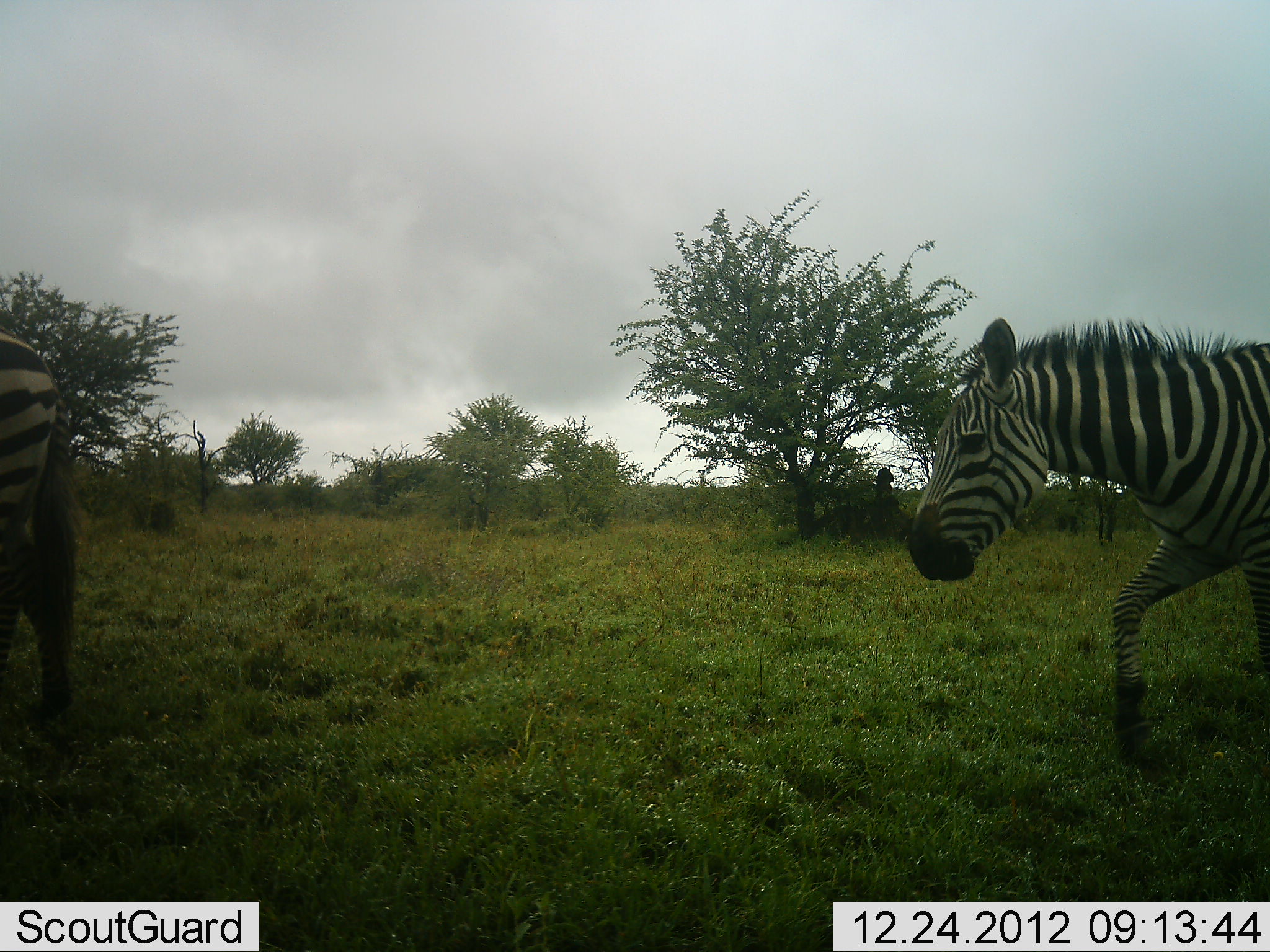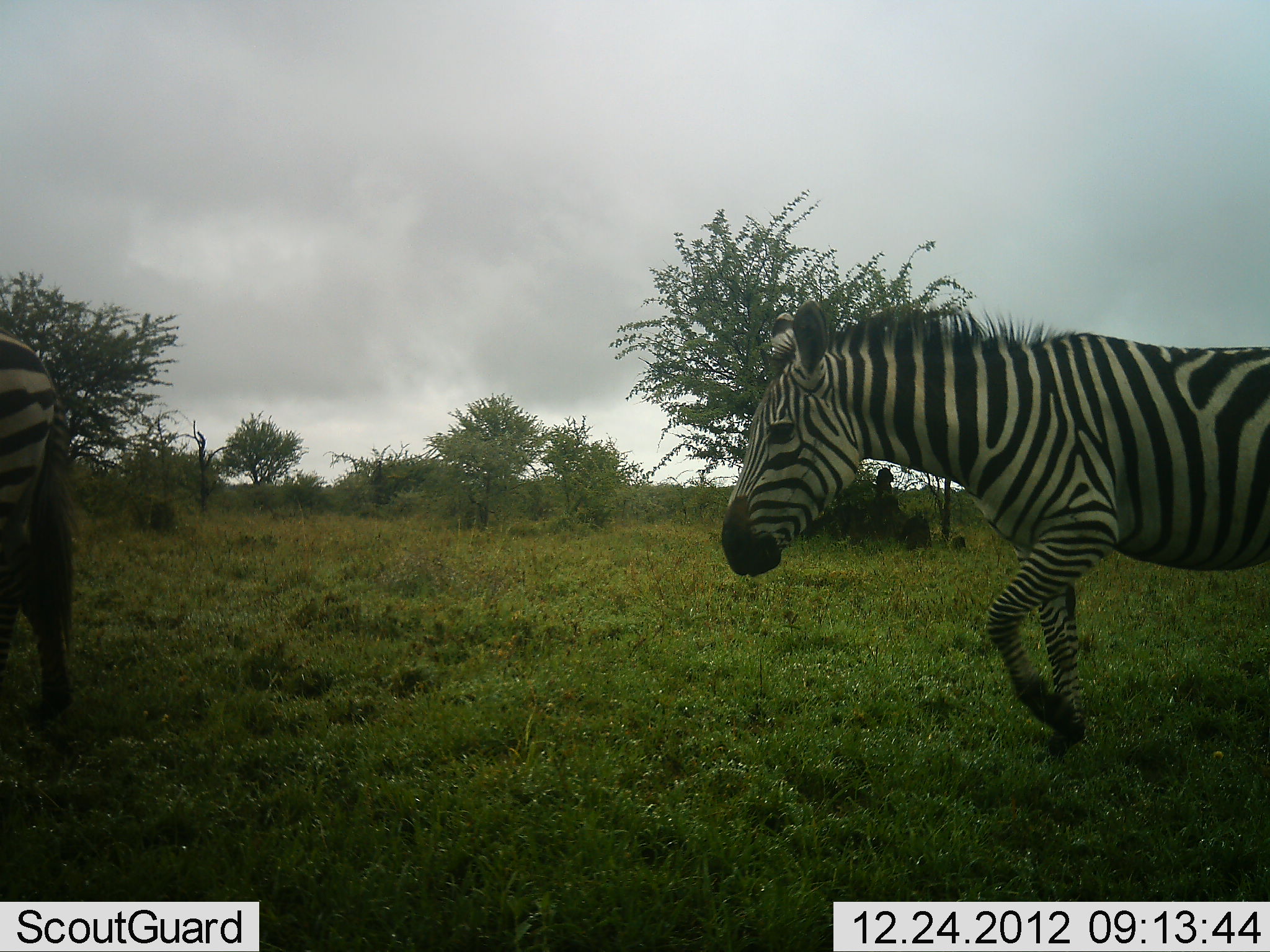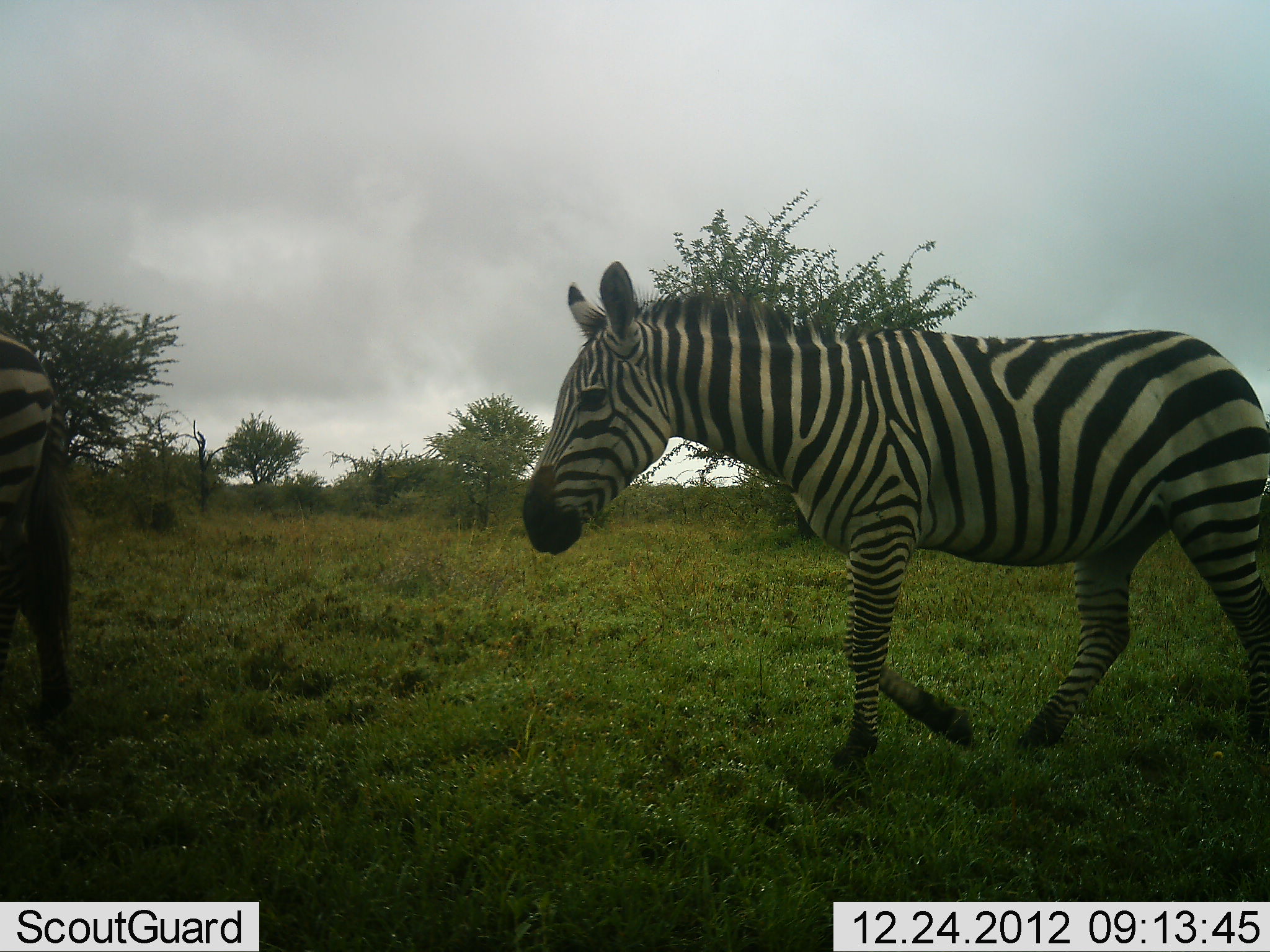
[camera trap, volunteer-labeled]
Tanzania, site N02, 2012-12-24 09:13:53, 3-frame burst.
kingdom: Animalia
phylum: Chordata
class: Mammalia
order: Perissodactyla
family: Equidae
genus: Equus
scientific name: Equus quagga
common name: plains zebra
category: zebra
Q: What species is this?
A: Zebra (plains zebra) (Equus quagga).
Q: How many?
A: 2.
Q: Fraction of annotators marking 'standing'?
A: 64%.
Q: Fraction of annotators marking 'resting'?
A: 0%.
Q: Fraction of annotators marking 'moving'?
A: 96%.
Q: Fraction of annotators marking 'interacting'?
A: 0%.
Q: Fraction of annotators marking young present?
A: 0%.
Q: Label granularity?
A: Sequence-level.